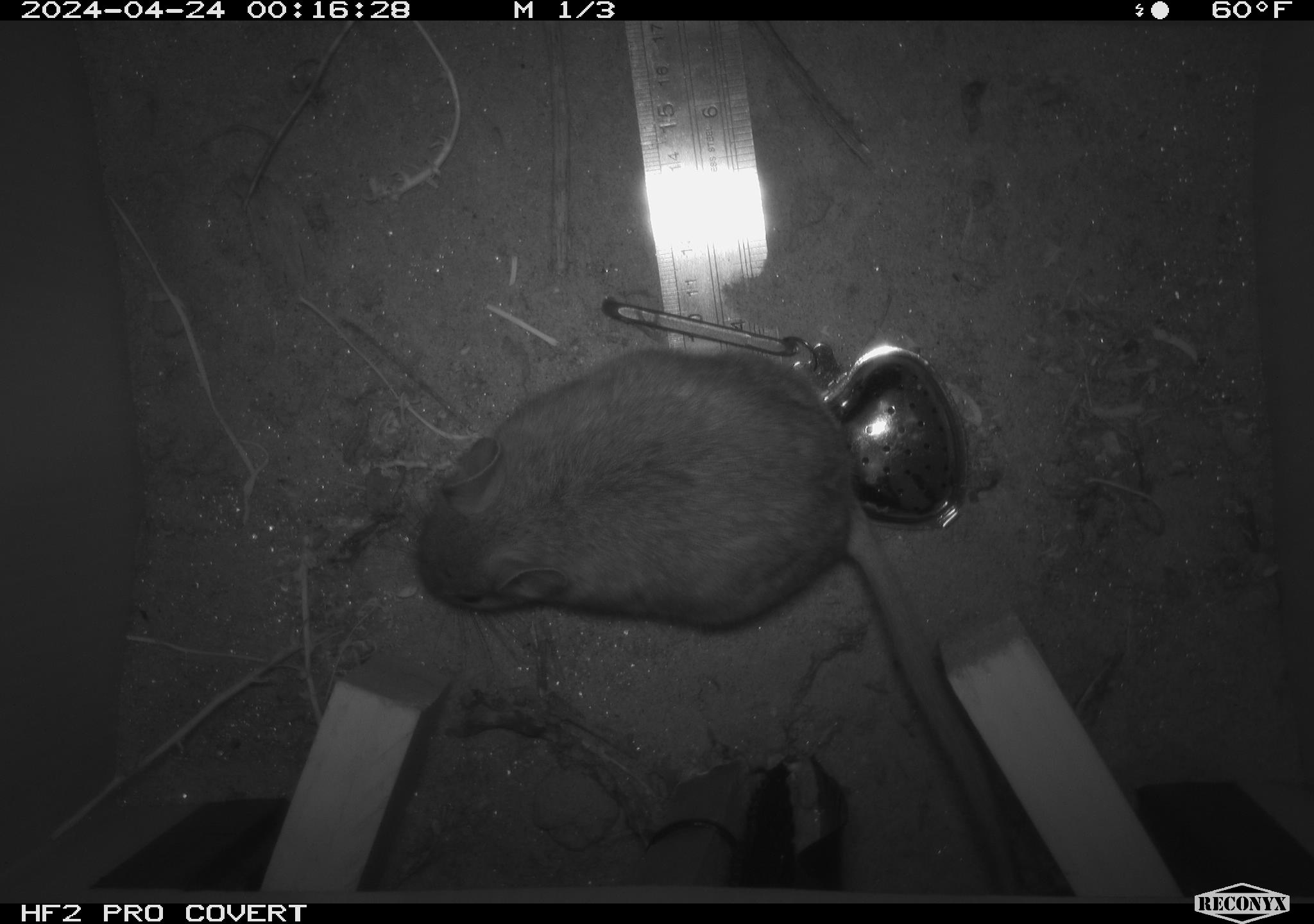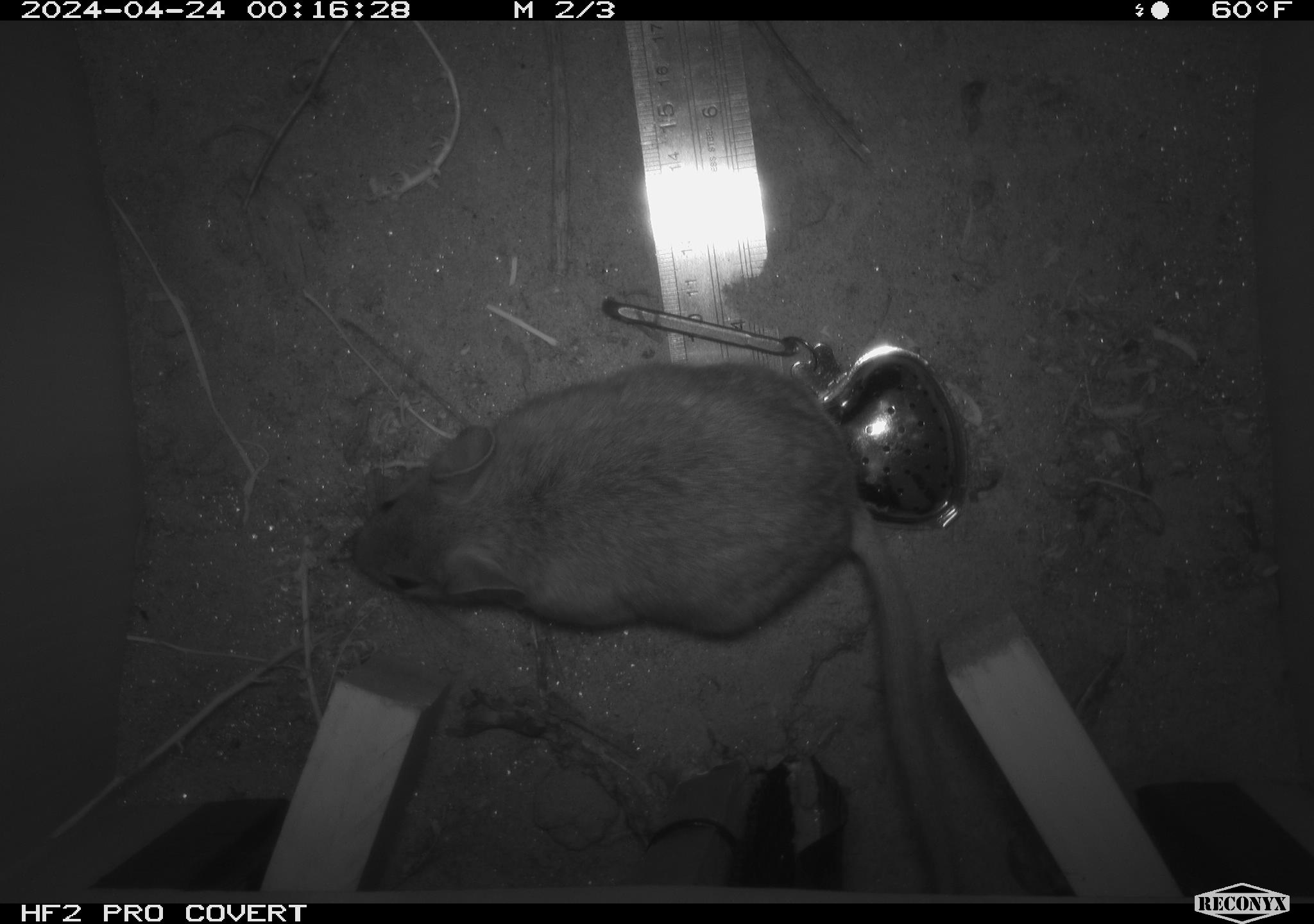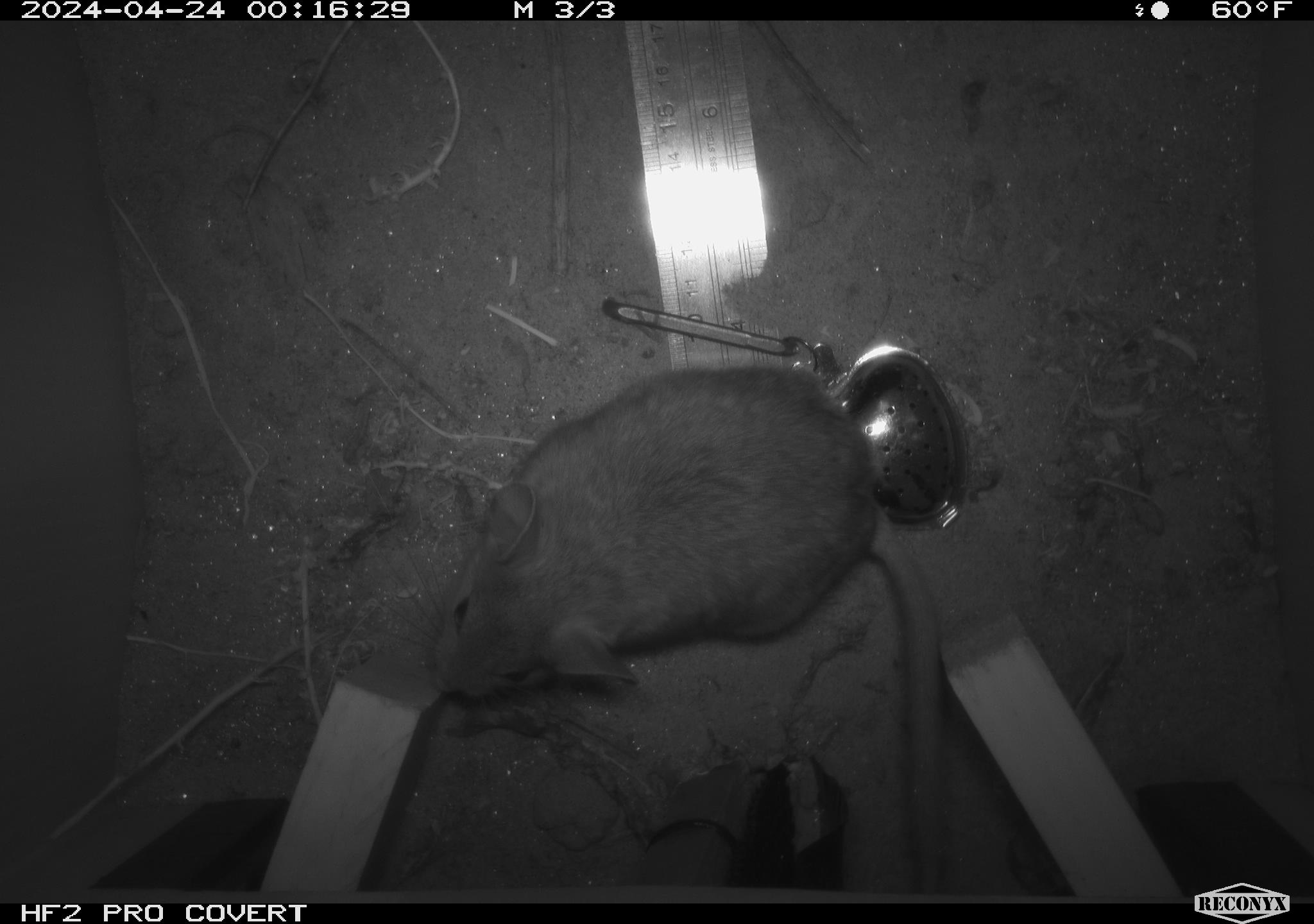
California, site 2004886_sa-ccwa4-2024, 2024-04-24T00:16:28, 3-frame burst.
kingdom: Animalia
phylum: Chordata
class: Mammalia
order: Rodentia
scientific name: Rodentia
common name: woodrat or rat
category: woodrat or rat species